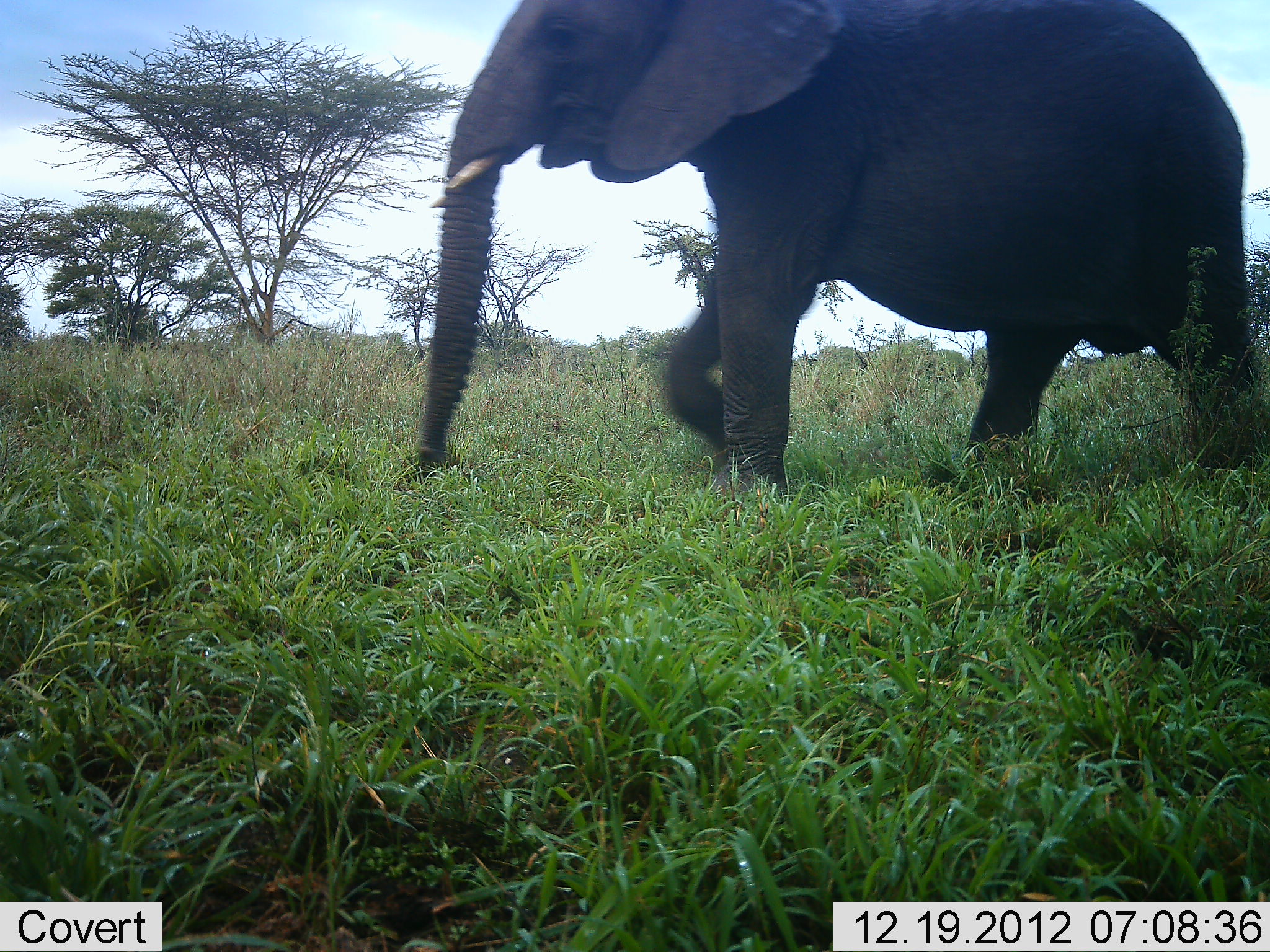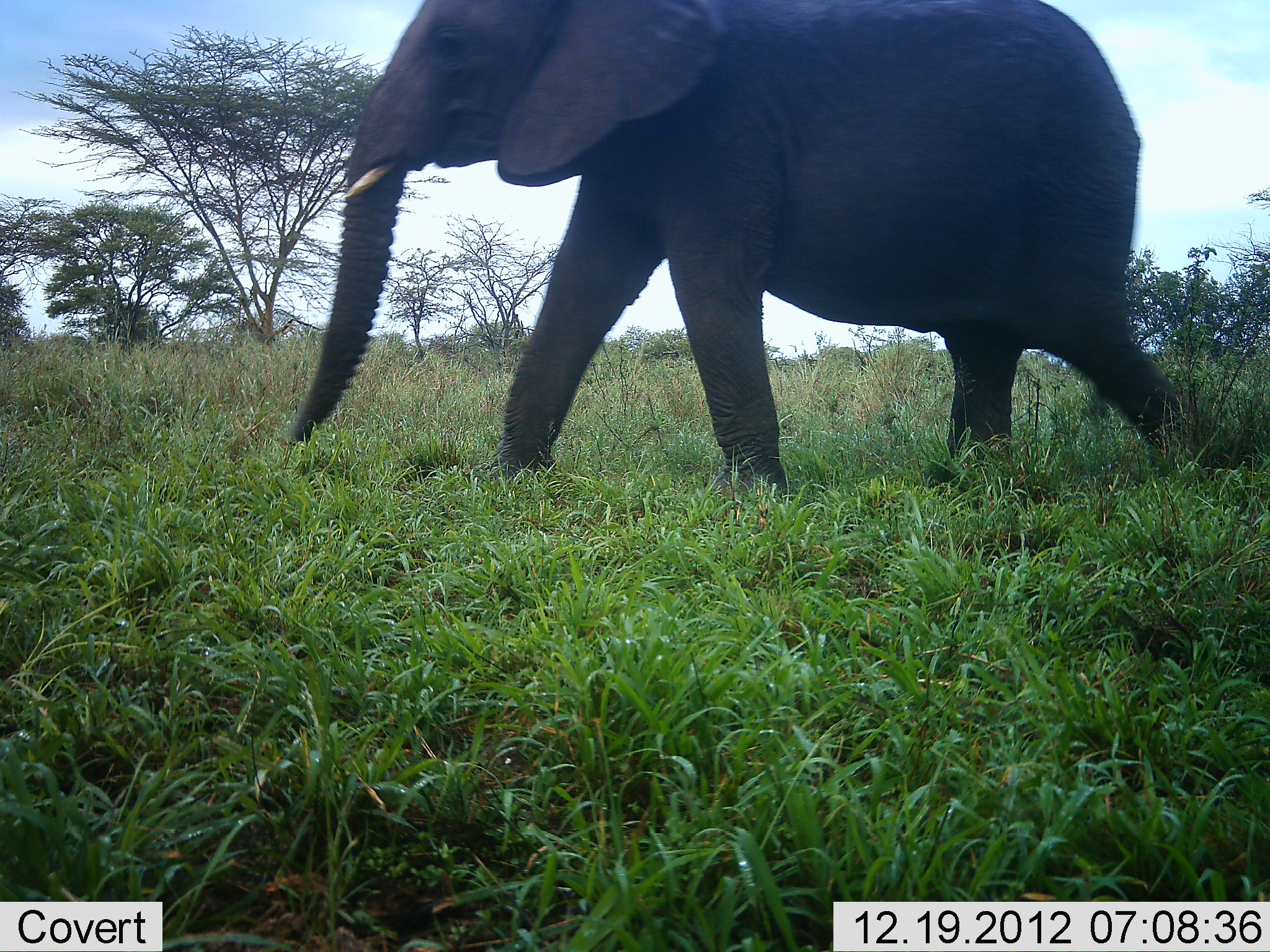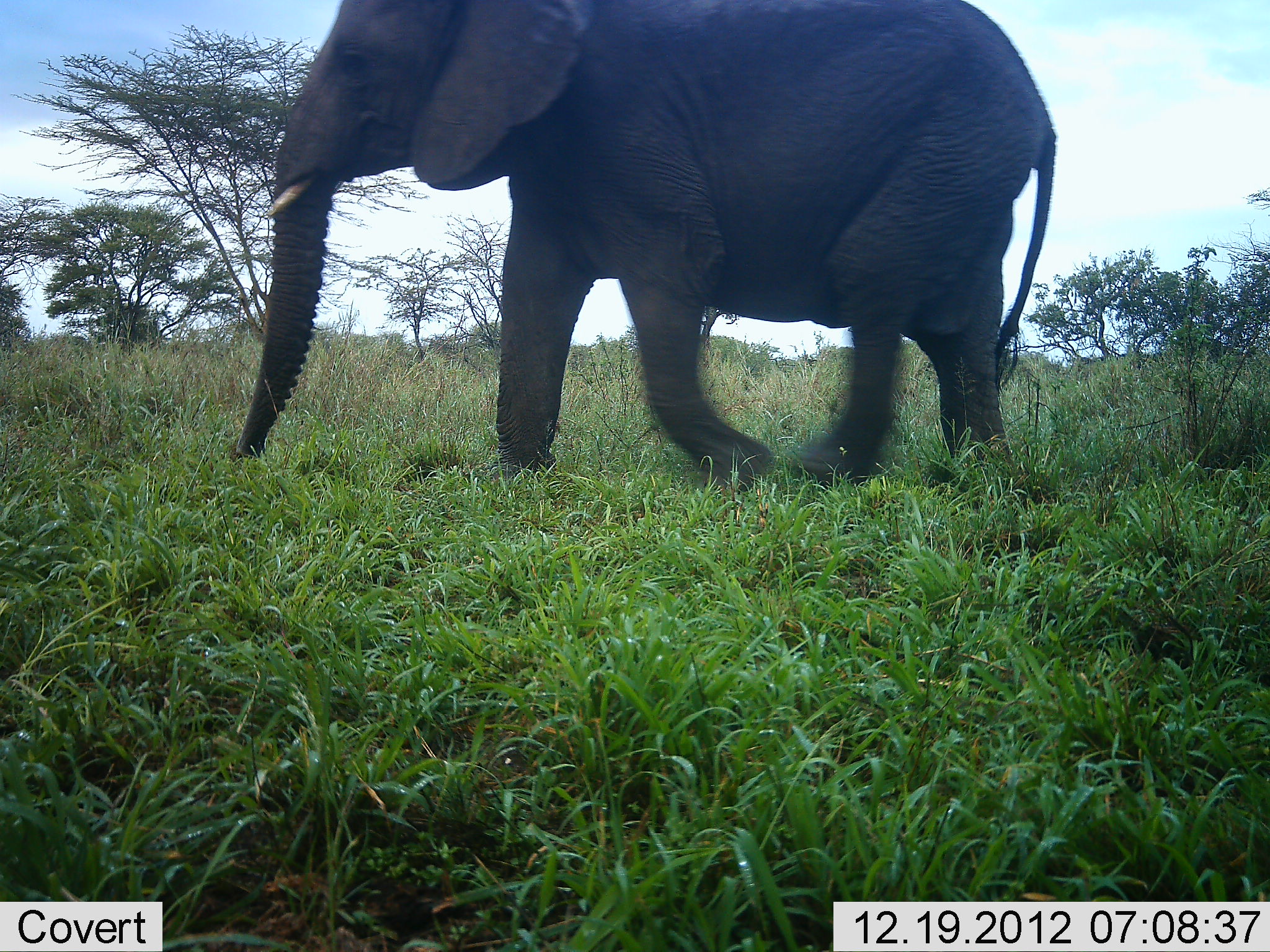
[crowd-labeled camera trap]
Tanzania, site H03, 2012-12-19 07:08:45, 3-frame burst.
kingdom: Animalia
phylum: Chordata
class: Mammalia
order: Proboscidea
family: Elephantidae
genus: Loxodonta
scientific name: Loxodonta africana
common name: african bush elephant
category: elephant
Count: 1.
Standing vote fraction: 7%.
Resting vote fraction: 0%.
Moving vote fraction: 100%.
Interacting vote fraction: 0%.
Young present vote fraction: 0%.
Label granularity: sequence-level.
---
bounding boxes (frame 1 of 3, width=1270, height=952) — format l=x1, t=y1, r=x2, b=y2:
animal: l=415, t=2, r=1269, b=491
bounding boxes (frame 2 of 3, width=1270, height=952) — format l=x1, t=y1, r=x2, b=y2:
animal: l=279, t=0, r=1202, b=490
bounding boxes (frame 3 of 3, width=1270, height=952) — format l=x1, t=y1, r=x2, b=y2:
animal: l=237, t=0, r=1056, b=478